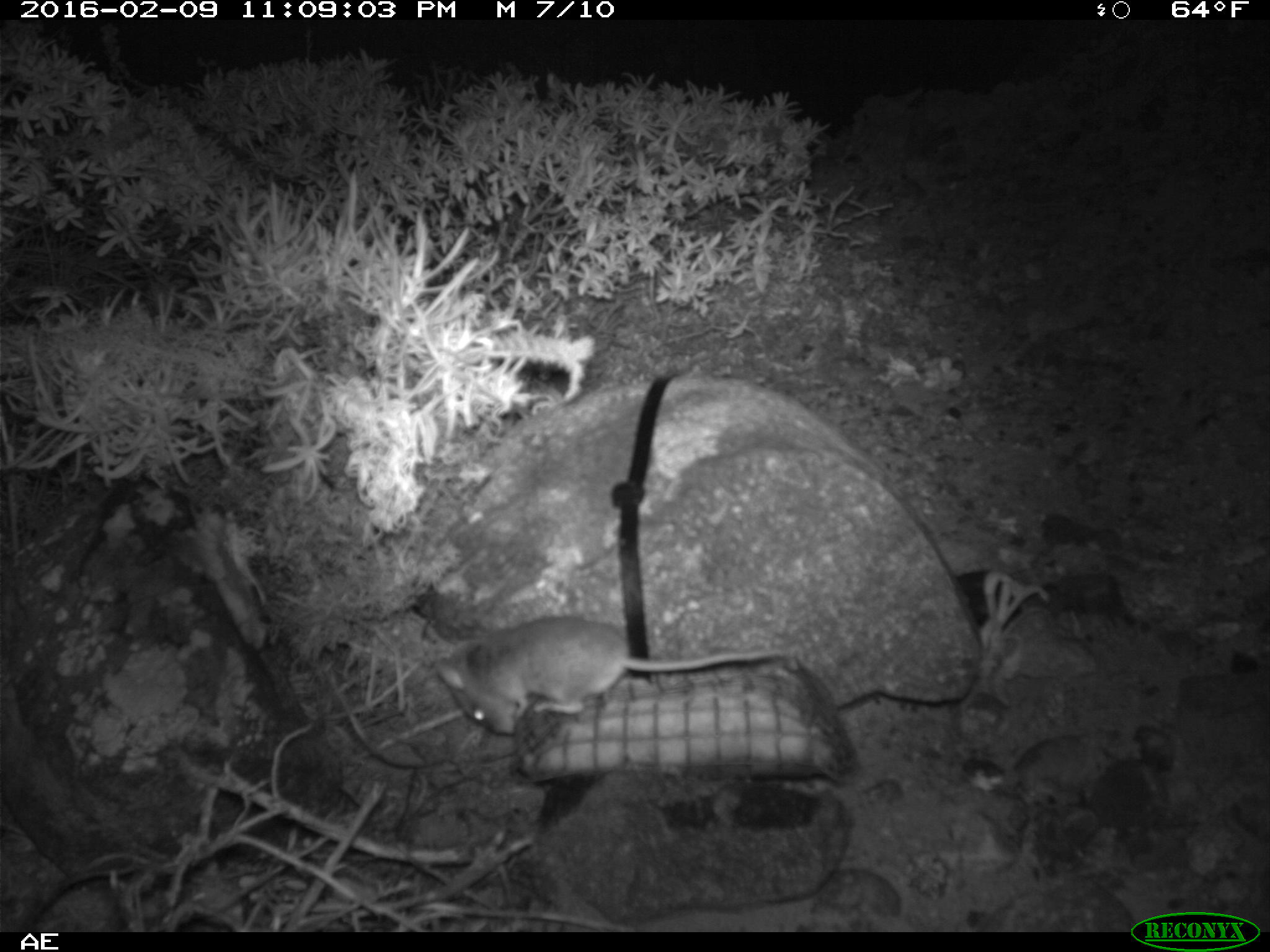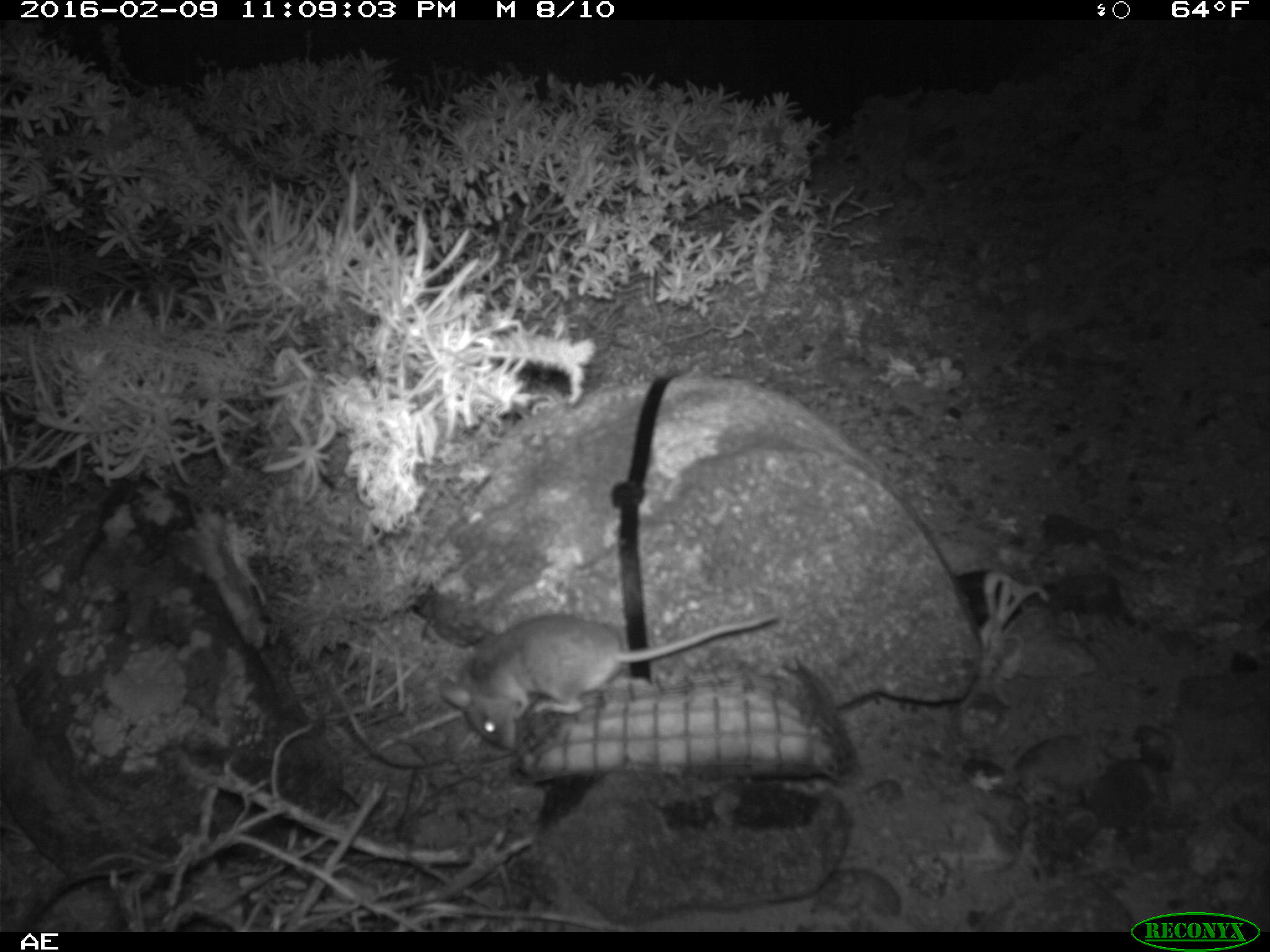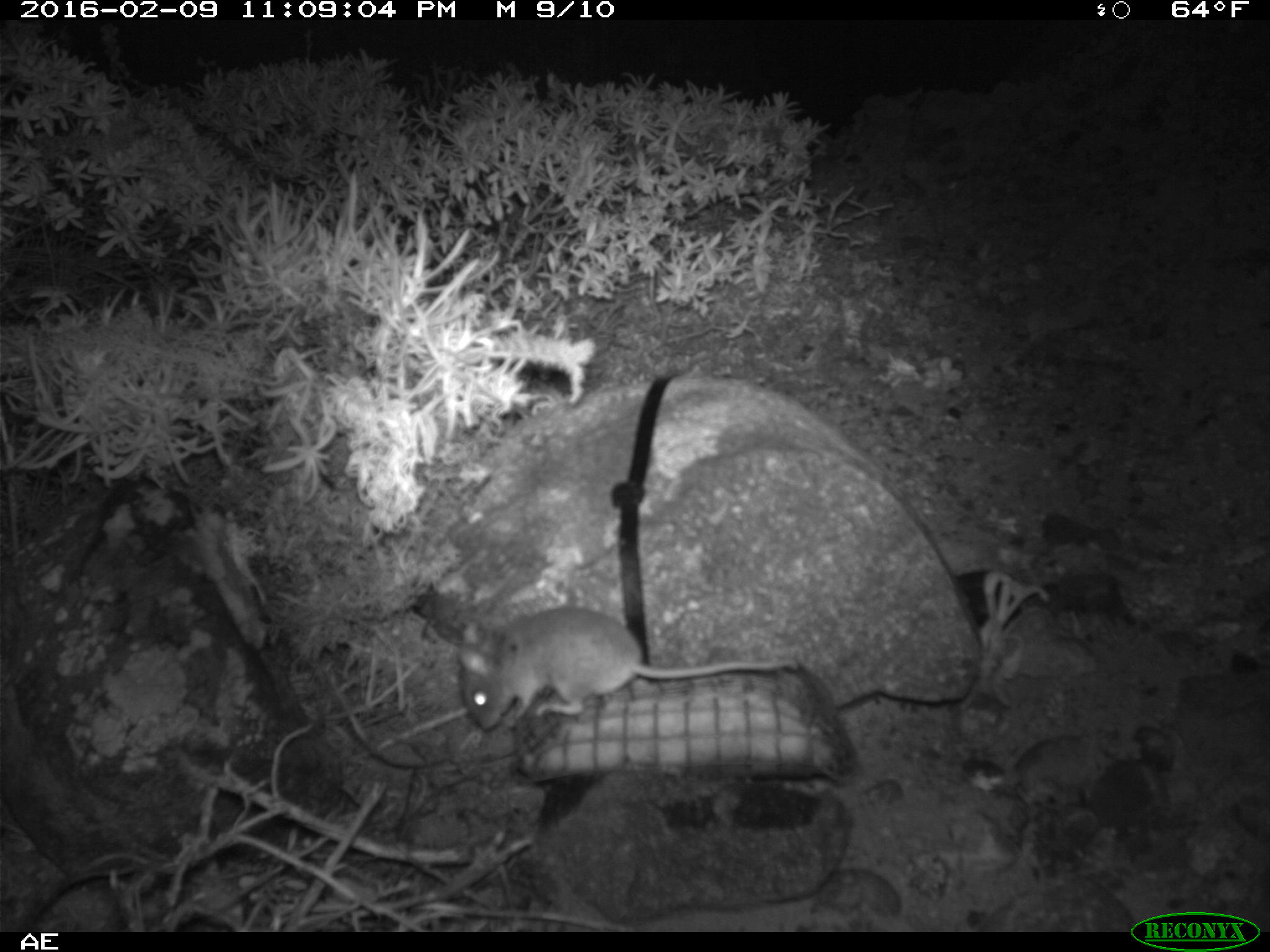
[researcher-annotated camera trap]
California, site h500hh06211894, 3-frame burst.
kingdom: Animalia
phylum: Chordata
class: Mammalia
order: Rodentia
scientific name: Rodentia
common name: rodent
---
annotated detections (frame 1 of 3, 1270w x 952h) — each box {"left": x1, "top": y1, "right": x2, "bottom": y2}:
rodent: {"left": 432, "top": 615, "right": 789, "bottom": 738}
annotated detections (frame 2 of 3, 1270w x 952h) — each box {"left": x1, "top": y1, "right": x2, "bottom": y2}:
rodent: {"left": 440, "top": 609, "right": 778, "bottom": 748}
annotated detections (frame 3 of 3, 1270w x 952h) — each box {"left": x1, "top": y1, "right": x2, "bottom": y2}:
rodent: {"left": 451, "top": 603, "right": 801, "bottom": 730}